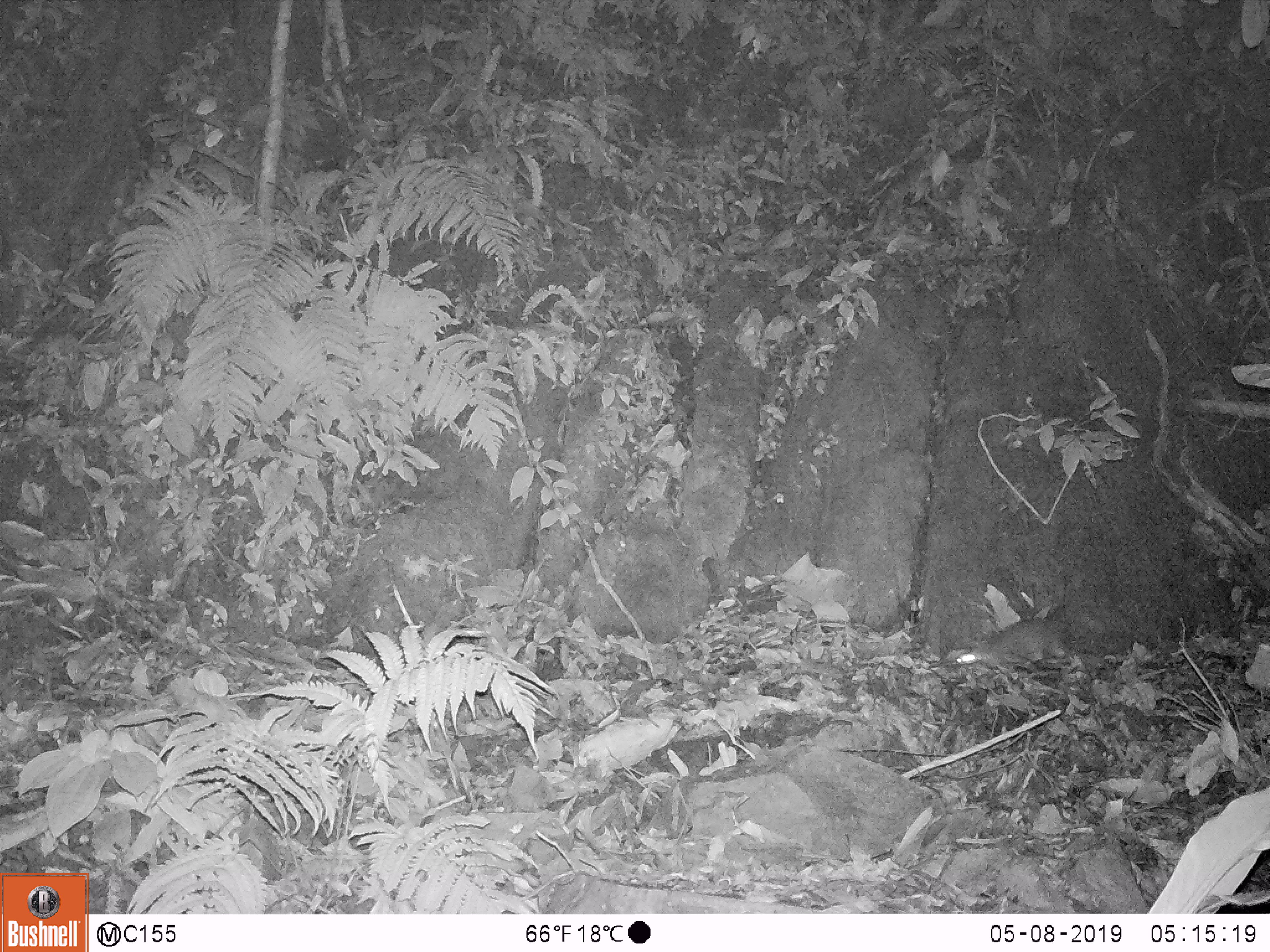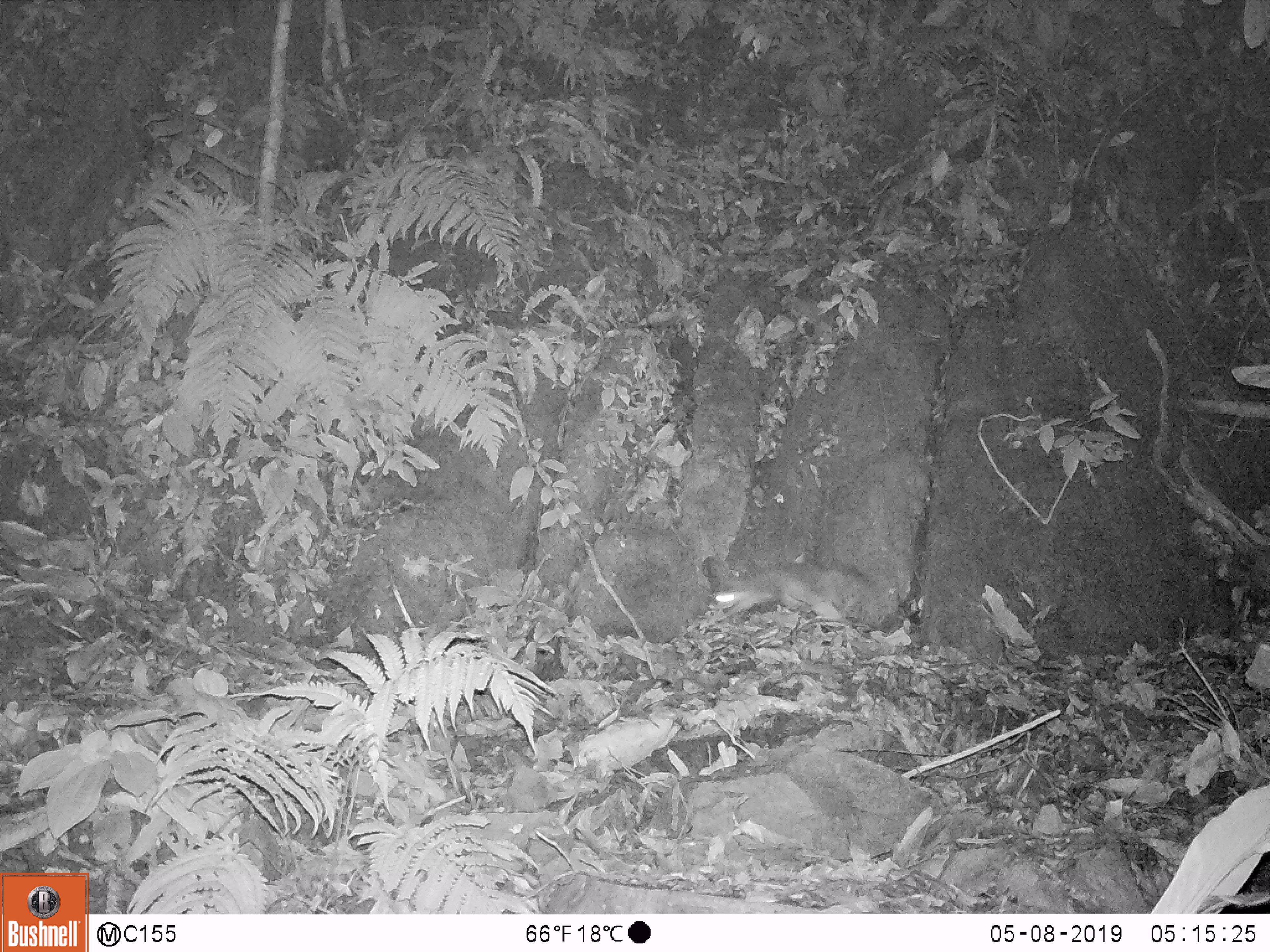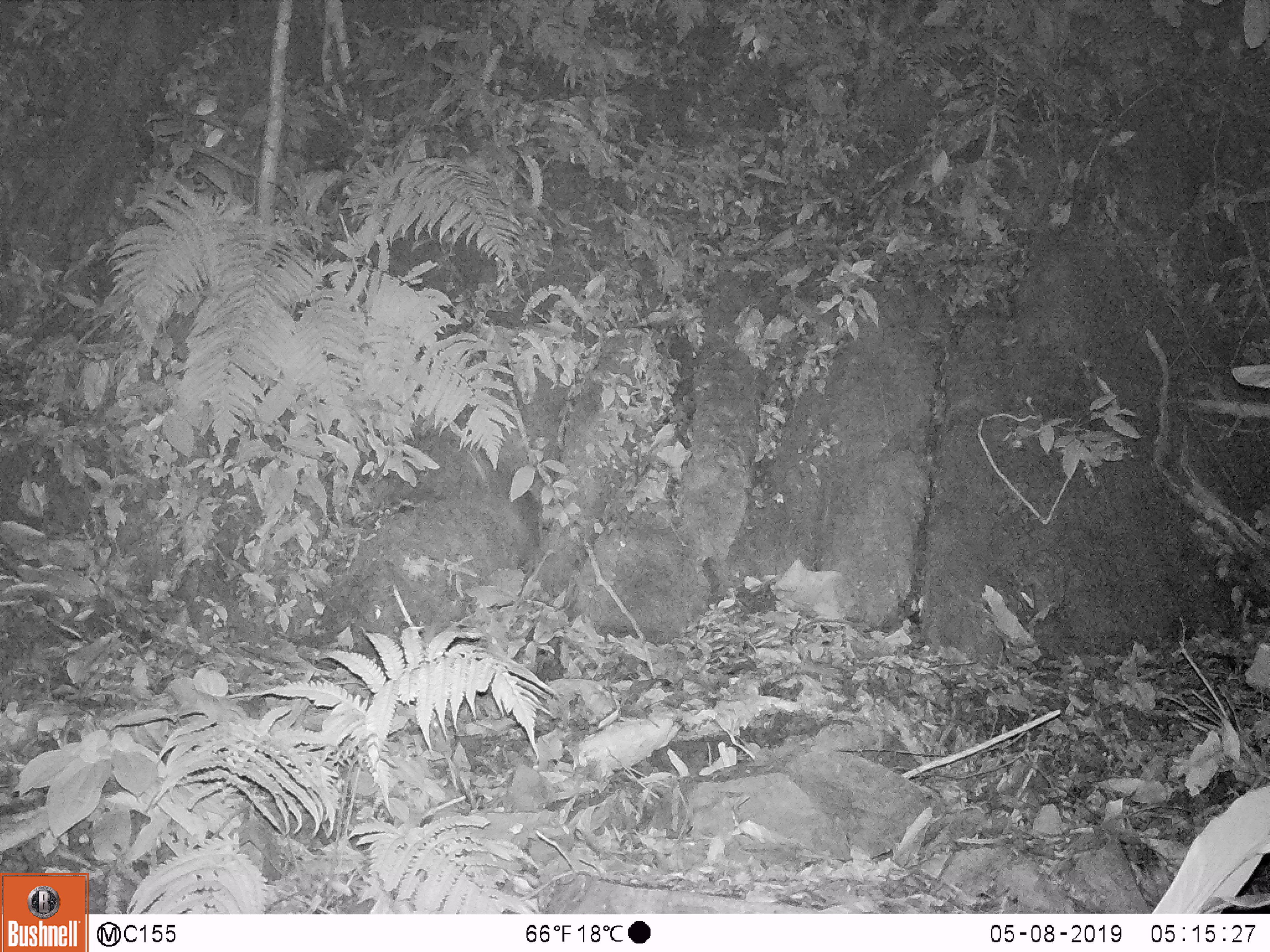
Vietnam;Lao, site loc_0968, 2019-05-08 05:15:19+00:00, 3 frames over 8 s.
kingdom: Animalia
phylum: Chordata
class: Mammalia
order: Carnivora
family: Mustelidae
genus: Melogale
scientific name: Melogale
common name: ferret badger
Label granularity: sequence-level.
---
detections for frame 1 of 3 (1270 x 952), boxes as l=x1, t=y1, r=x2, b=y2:
ferret badger: l=951, t=588, r=1091, b=673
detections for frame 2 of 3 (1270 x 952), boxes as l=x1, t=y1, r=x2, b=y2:
ferret badger: l=711, t=559, r=899, b=626